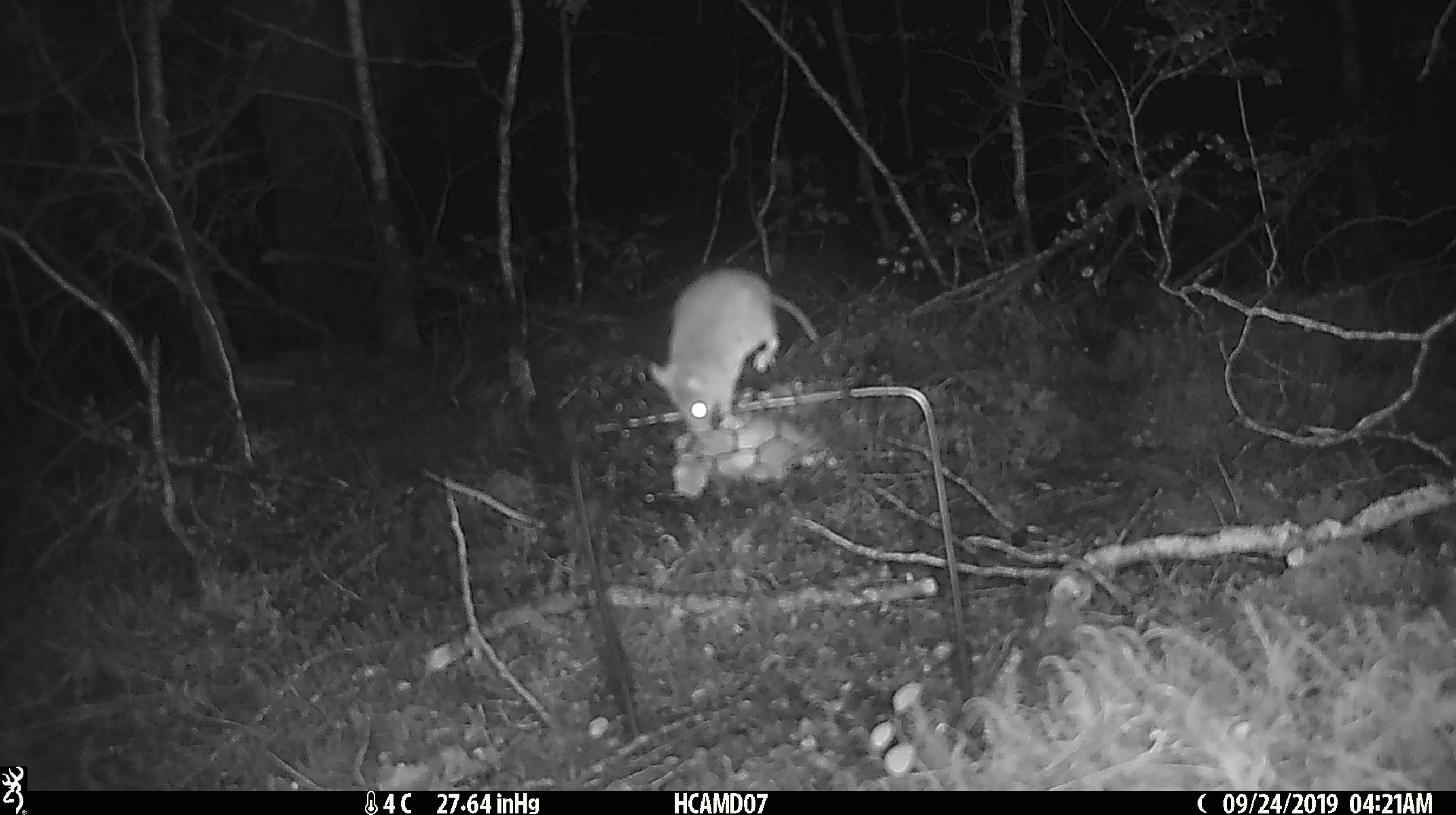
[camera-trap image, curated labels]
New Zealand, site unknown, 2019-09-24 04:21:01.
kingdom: Animalia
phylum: Chordata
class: Mammalia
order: Rodentia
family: Muridae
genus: Mus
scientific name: Mus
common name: mouse